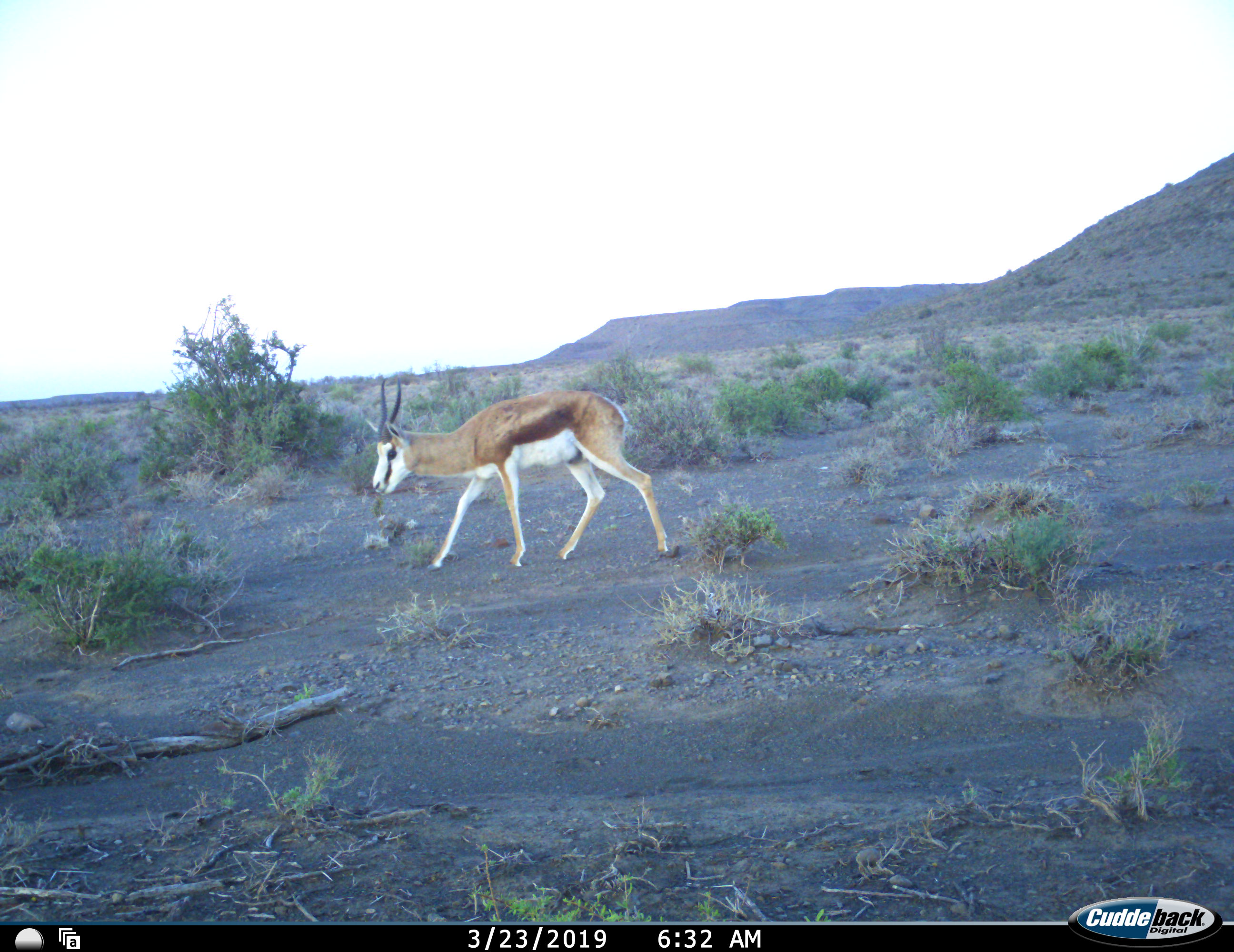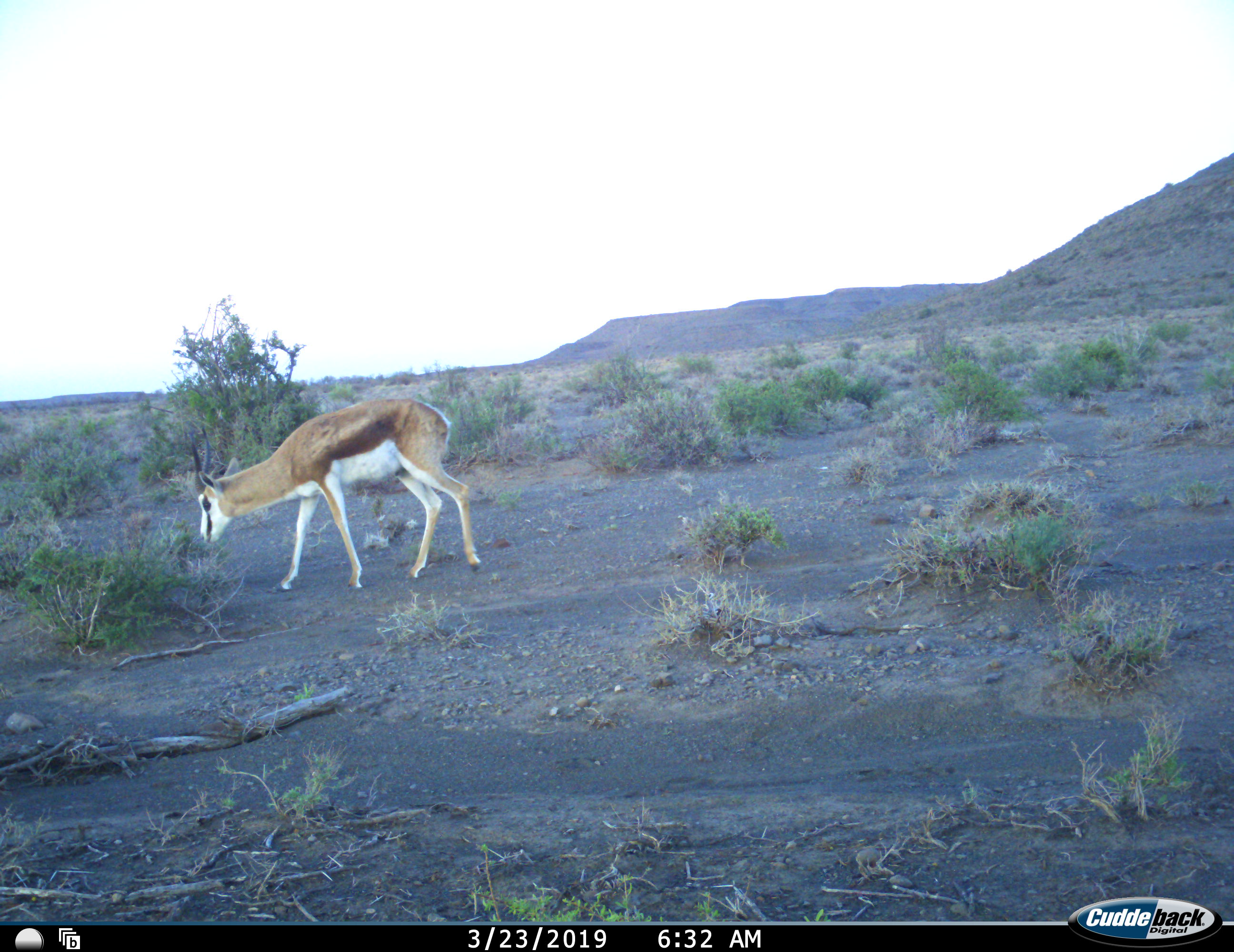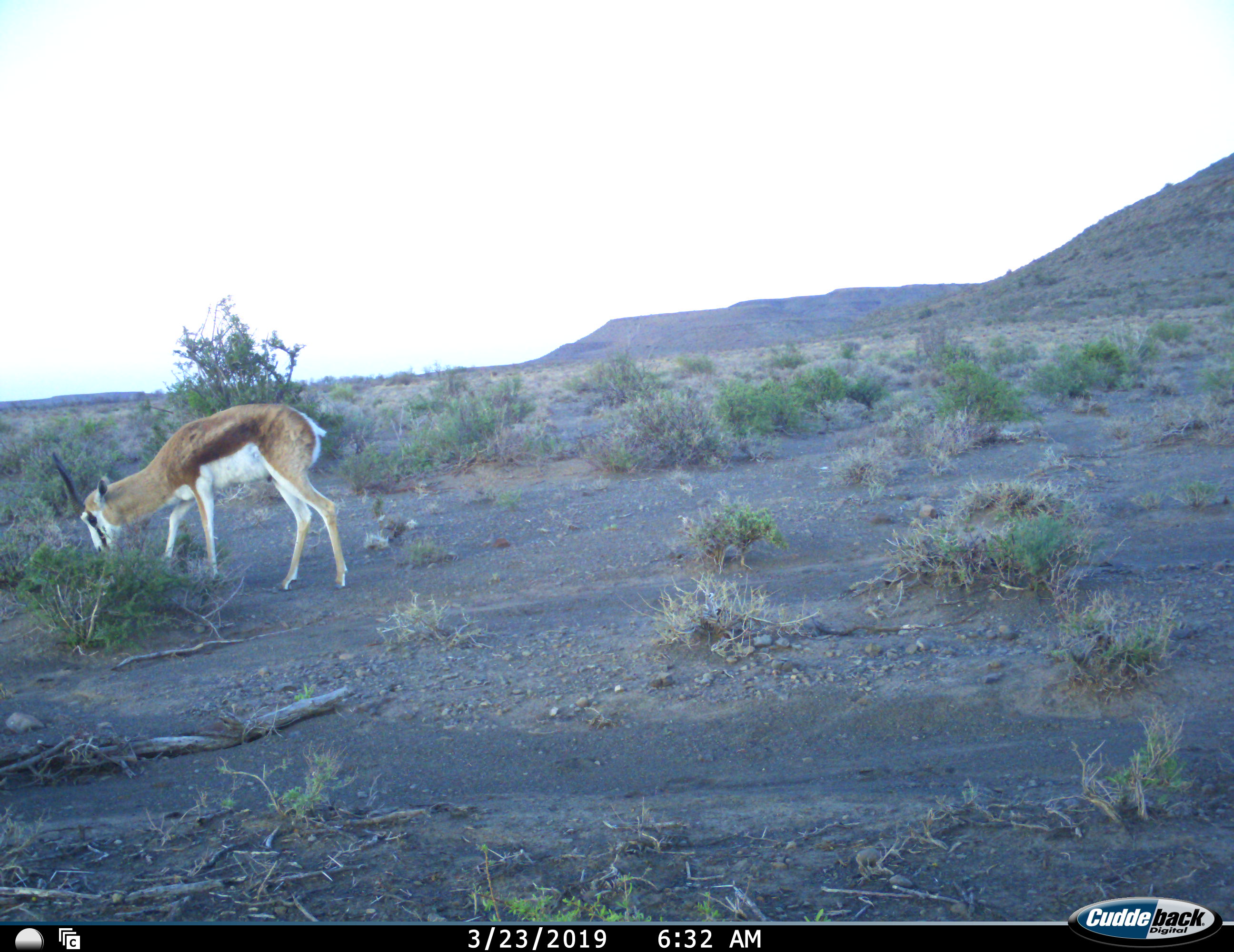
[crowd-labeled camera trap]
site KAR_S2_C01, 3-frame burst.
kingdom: Animalia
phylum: Chordata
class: Mammalia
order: Artiodactyla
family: Bovidae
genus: Antidorcas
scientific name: Antidorcas marsupialis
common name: springbok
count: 1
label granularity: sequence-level